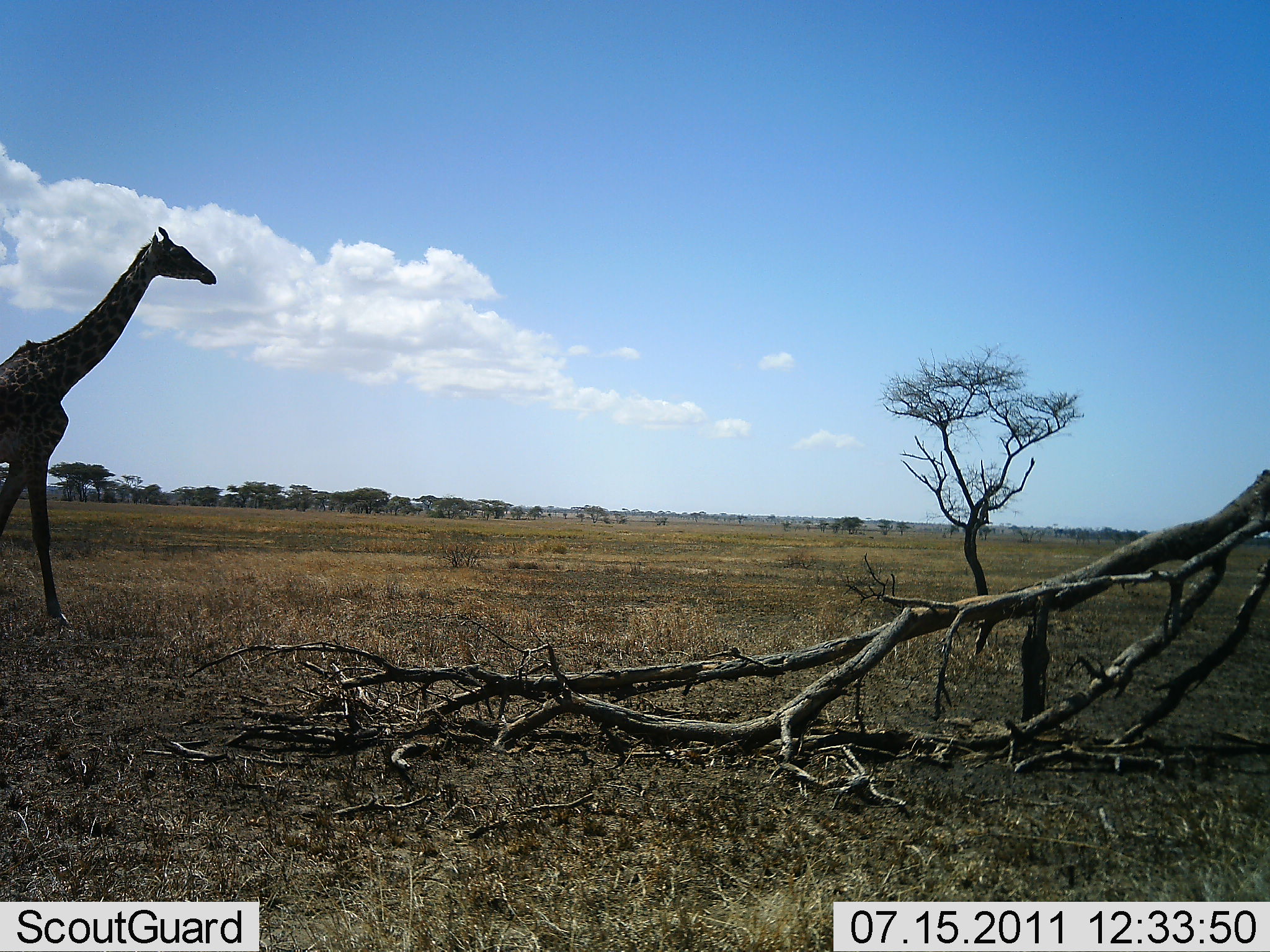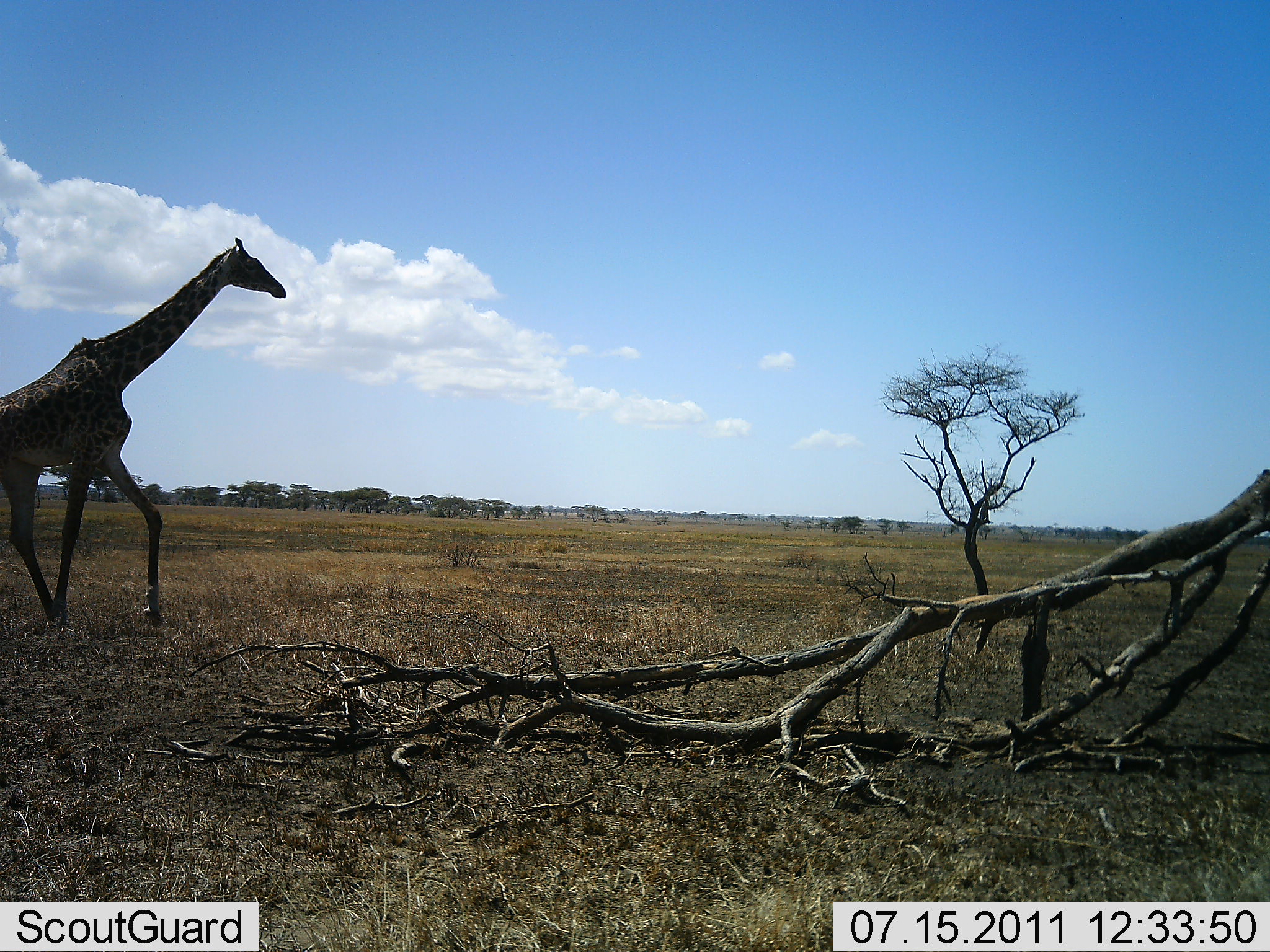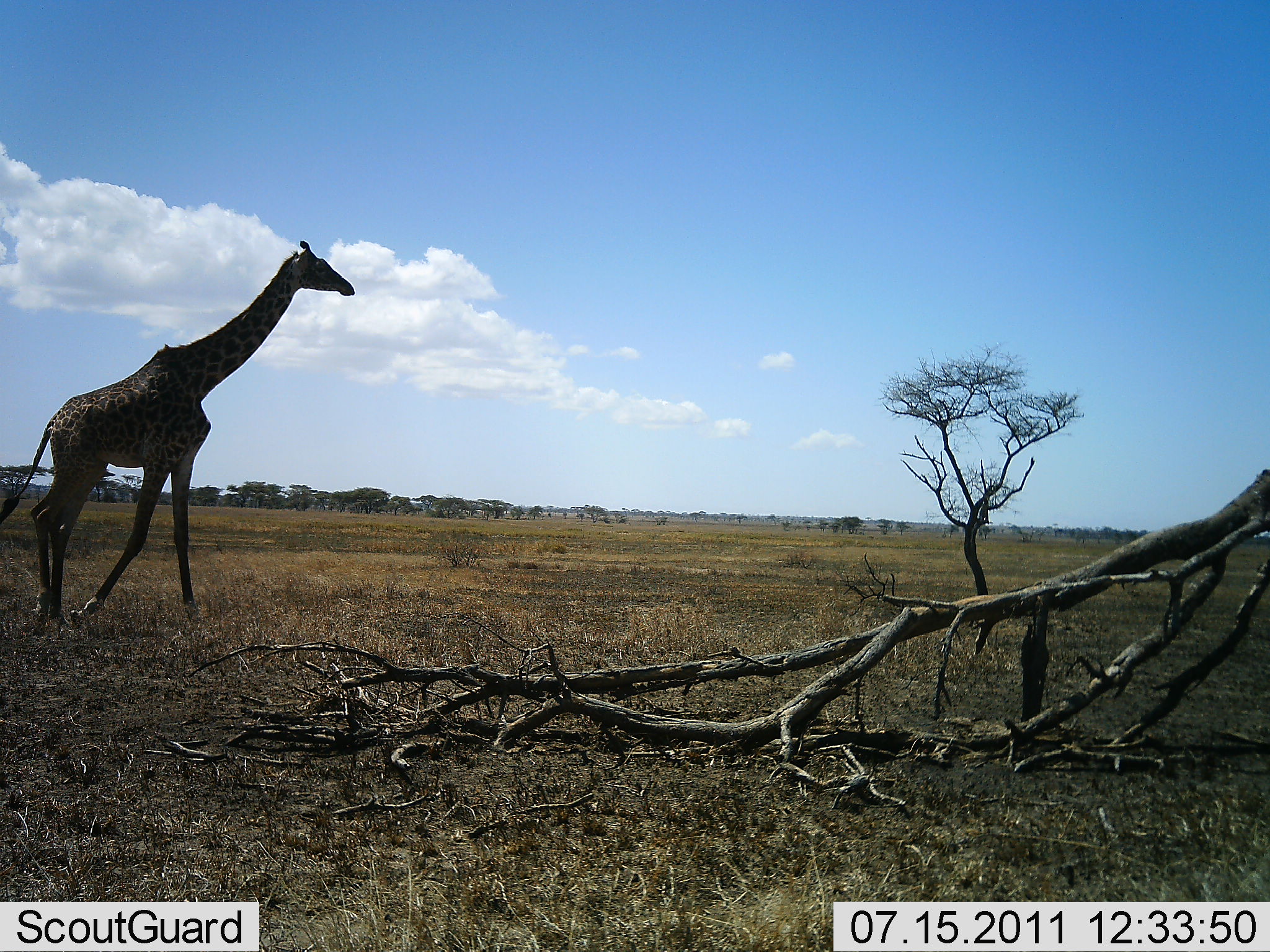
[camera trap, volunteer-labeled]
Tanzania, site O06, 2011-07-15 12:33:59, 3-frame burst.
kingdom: Animalia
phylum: Chordata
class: Mammalia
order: Artiodactyla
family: Giraffidae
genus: Giraffa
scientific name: Giraffa camelopardalis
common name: giraffe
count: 1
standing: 0%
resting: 0%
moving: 100%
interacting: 0%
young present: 0%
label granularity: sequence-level